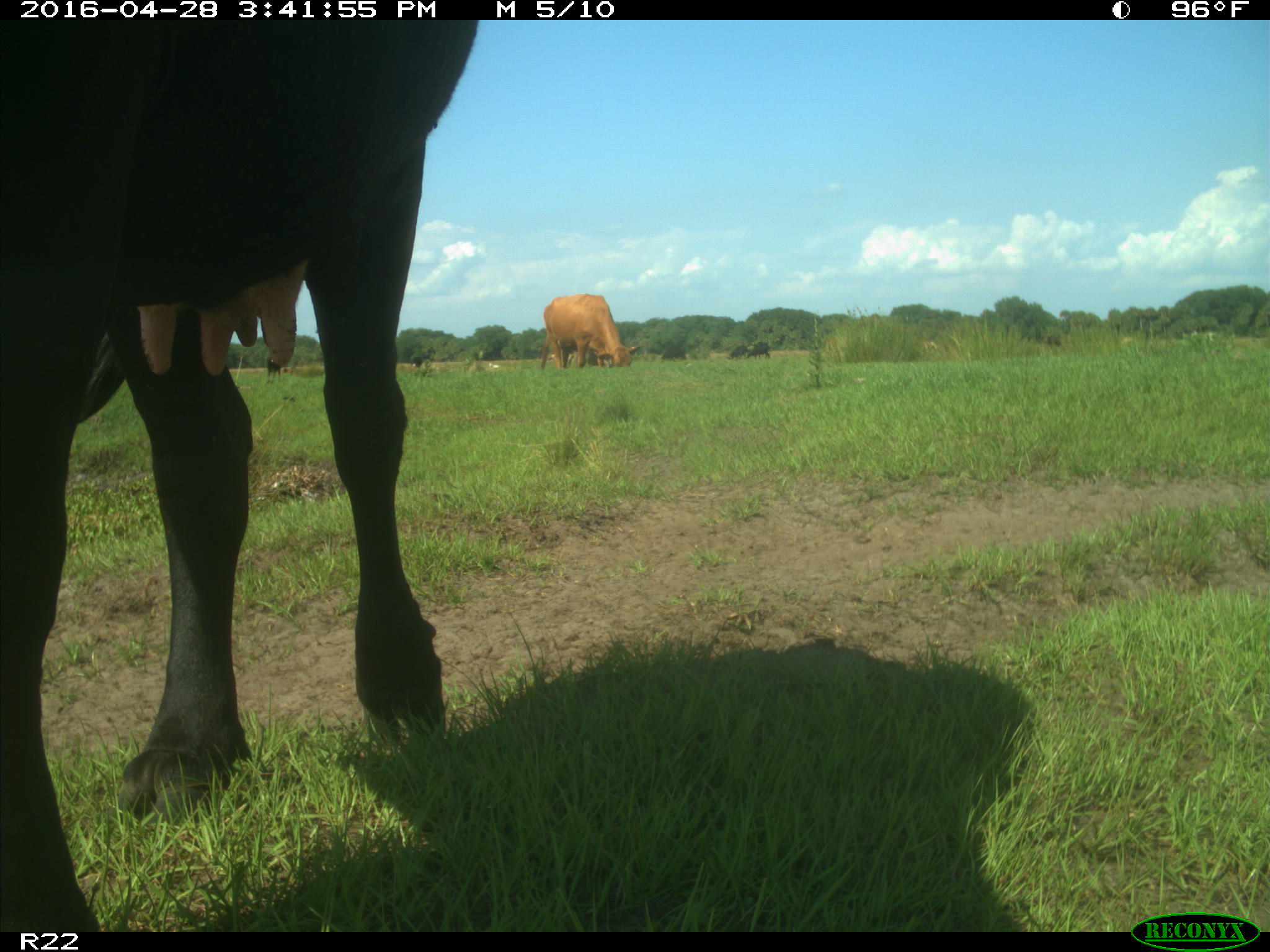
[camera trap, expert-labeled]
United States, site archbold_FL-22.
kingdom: Animalia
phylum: Chordata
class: Mammalia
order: Artiodactyla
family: Bovidae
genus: Bos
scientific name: Bos taurus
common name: domestic cow